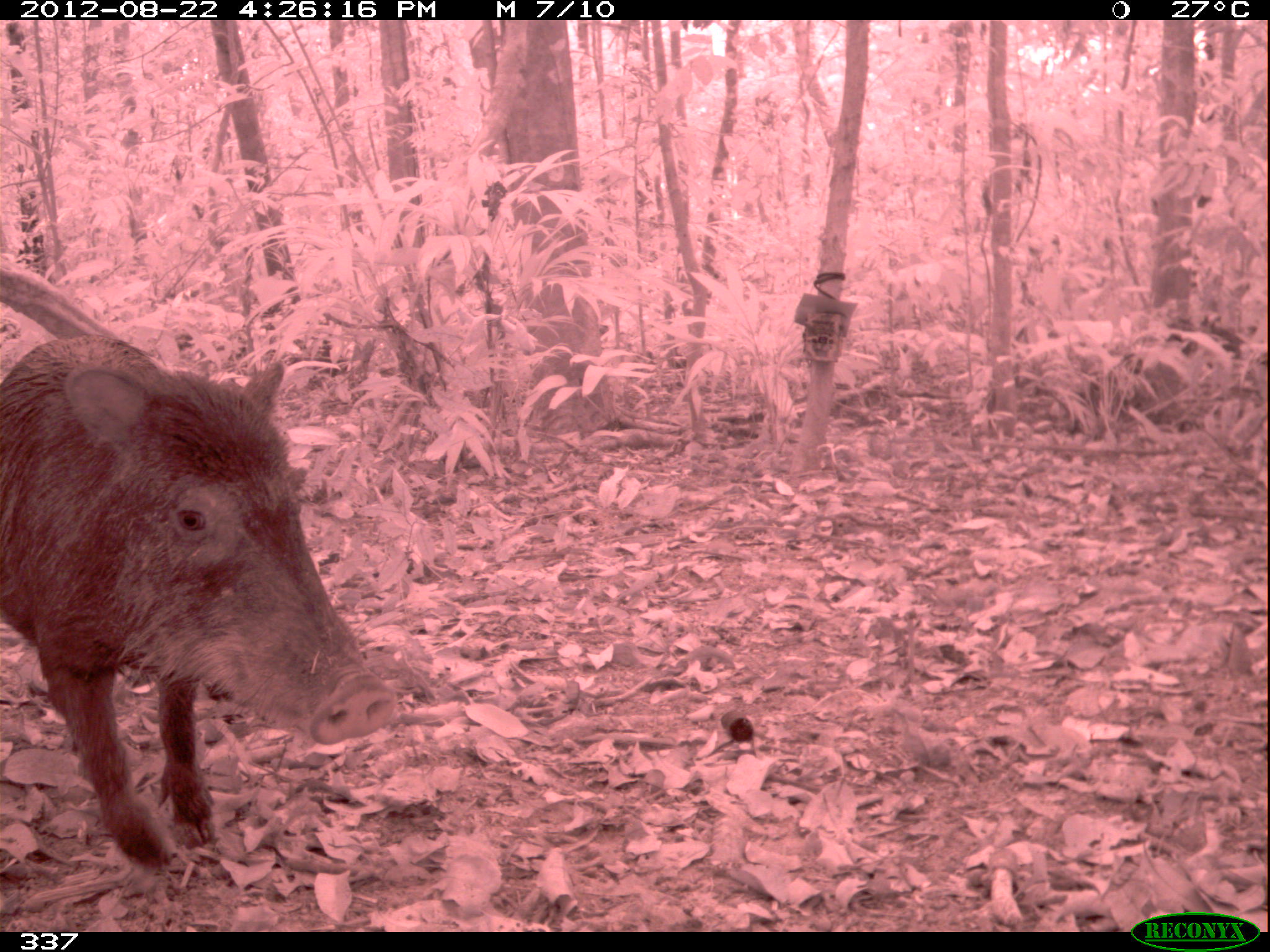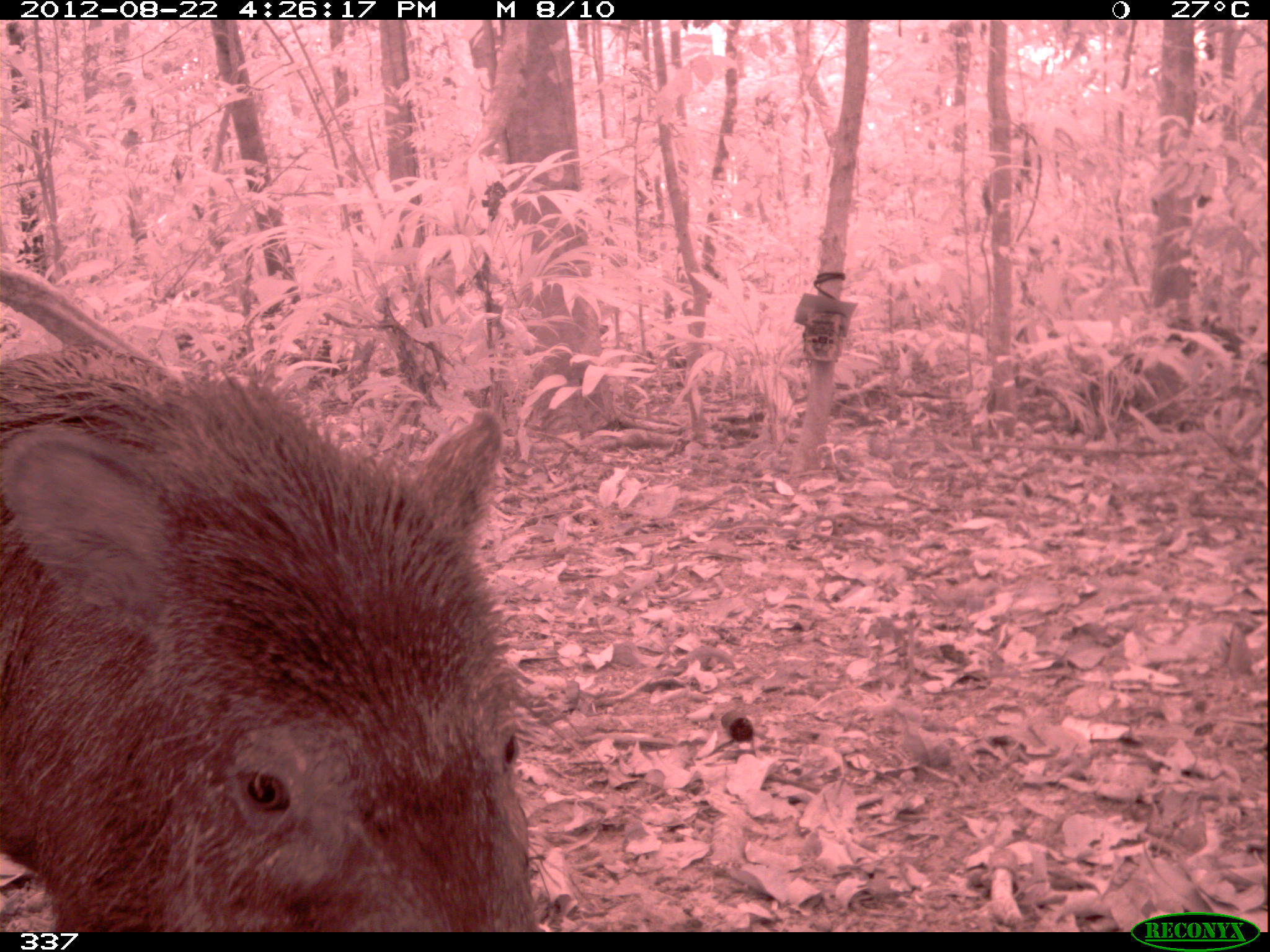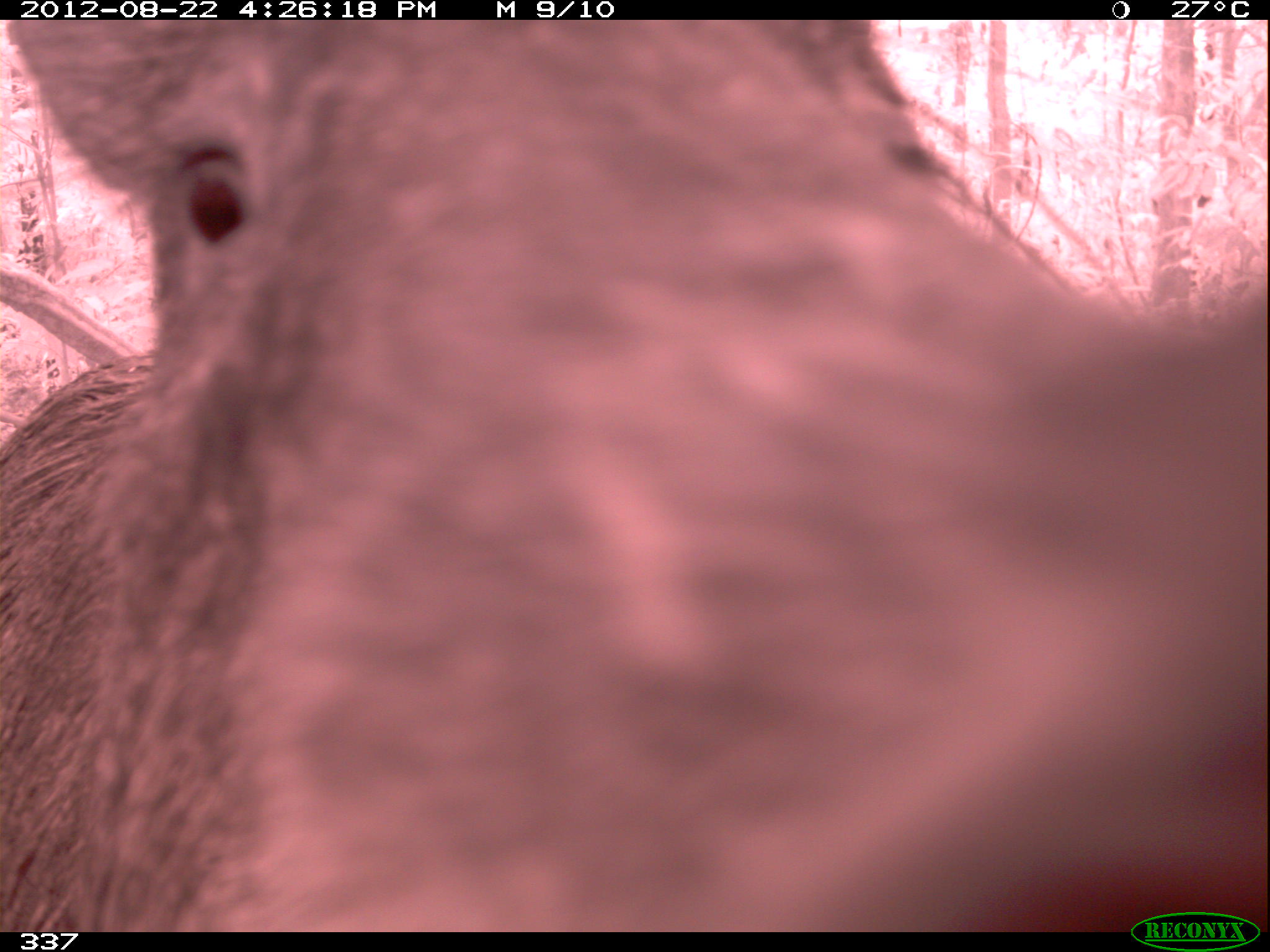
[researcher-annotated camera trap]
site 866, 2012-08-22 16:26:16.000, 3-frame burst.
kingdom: Animalia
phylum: Chordata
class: Mammalia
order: Artiodactyla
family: Tayassuidae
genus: Tayassu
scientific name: Tayassu pecari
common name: white-lipped peccary